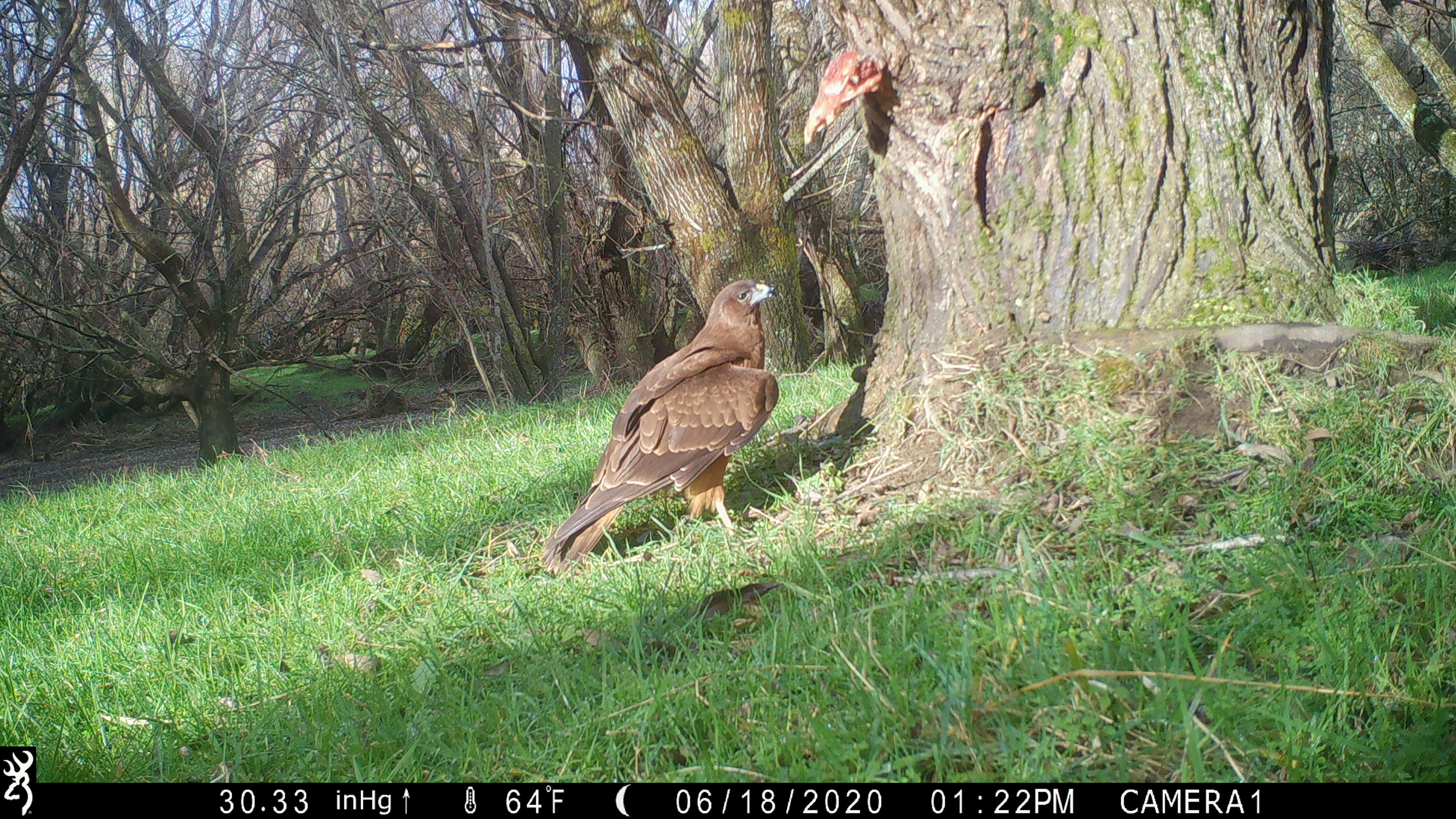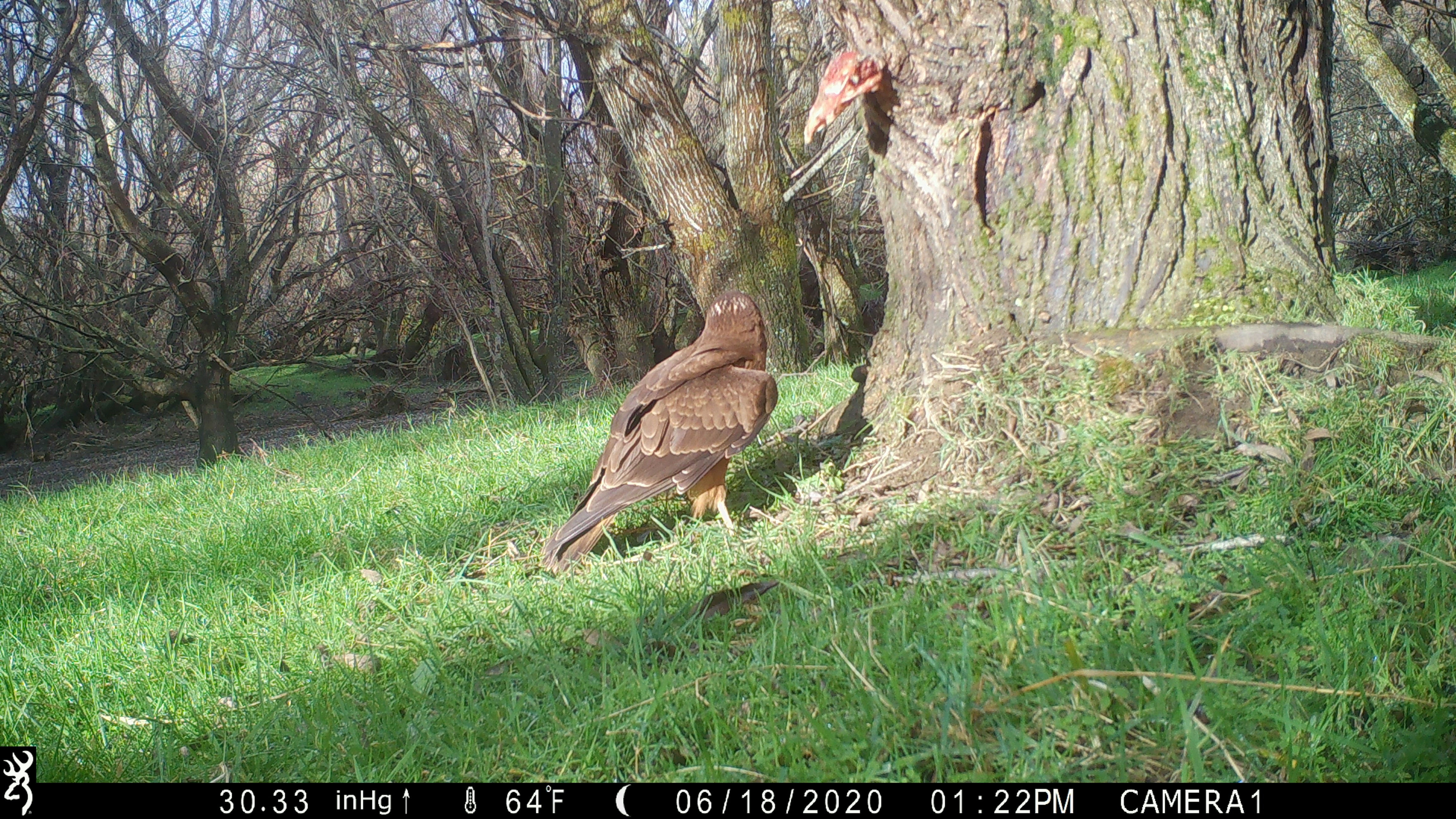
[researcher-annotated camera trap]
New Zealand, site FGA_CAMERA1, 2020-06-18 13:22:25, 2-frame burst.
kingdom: Animalia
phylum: Chordata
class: Aves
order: Accipitriformes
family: Accipitridae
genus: Circus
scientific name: Circus approximans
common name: swamp harrier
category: harrier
Harrier (swamp harrier) (Circus approximans).